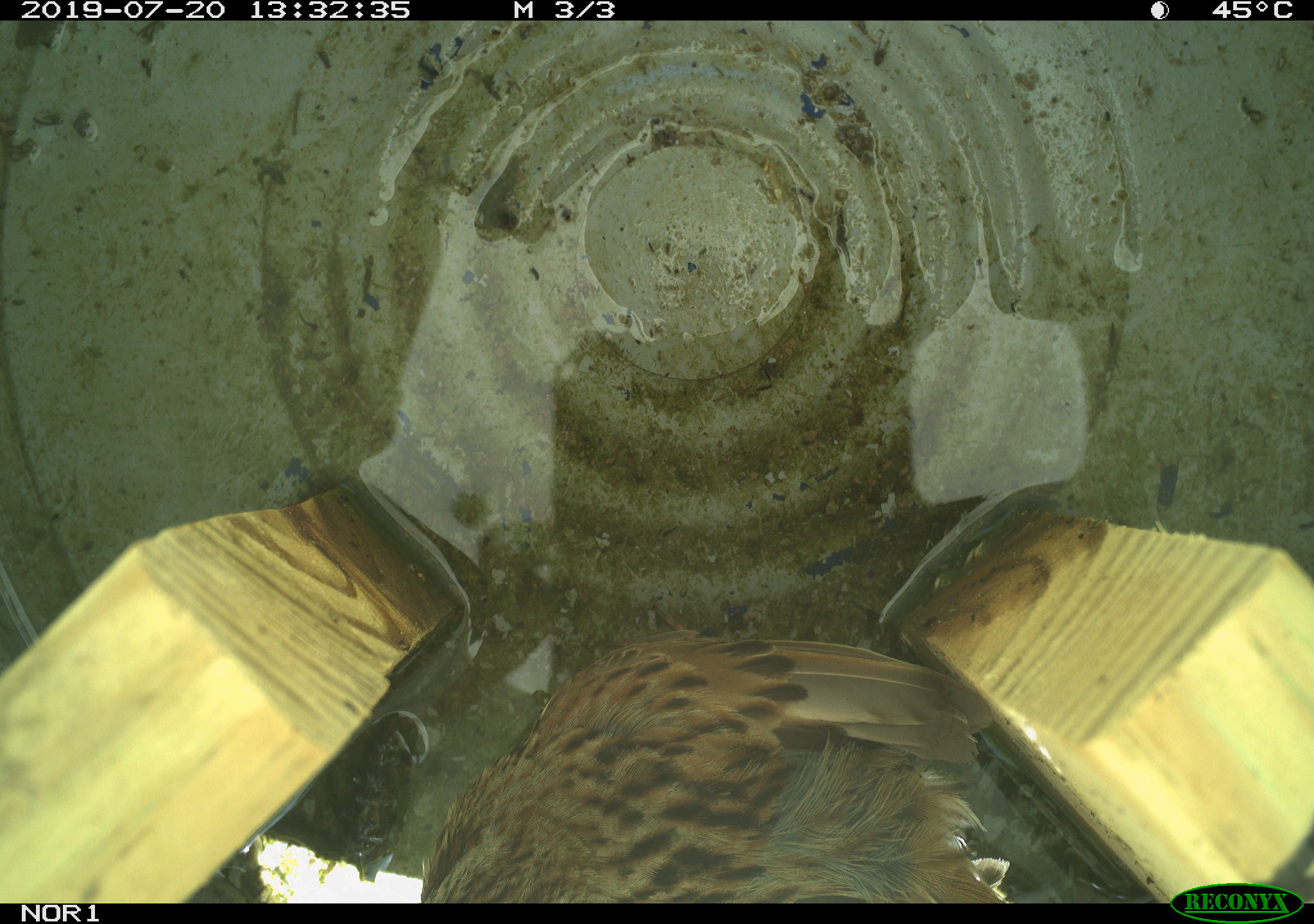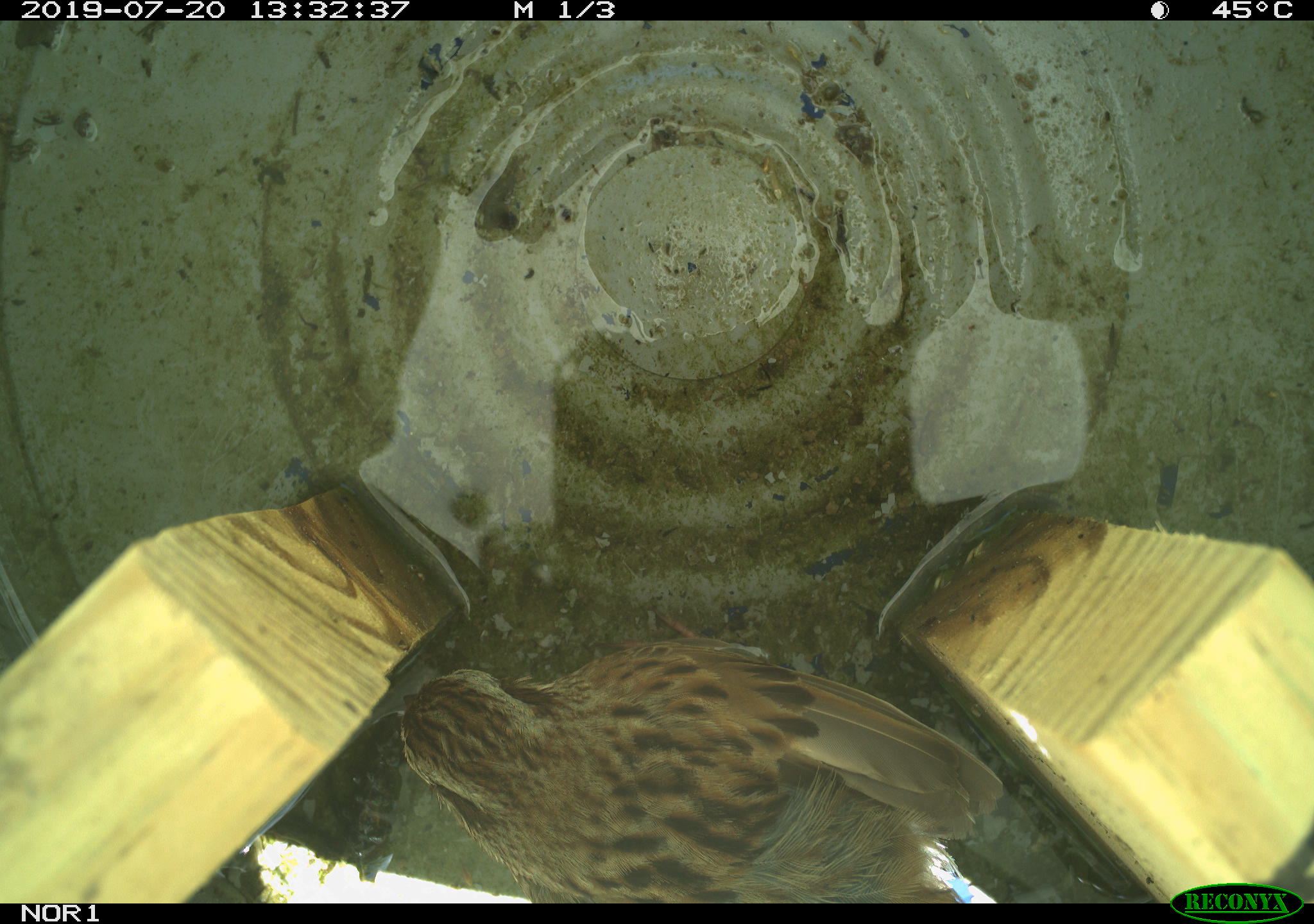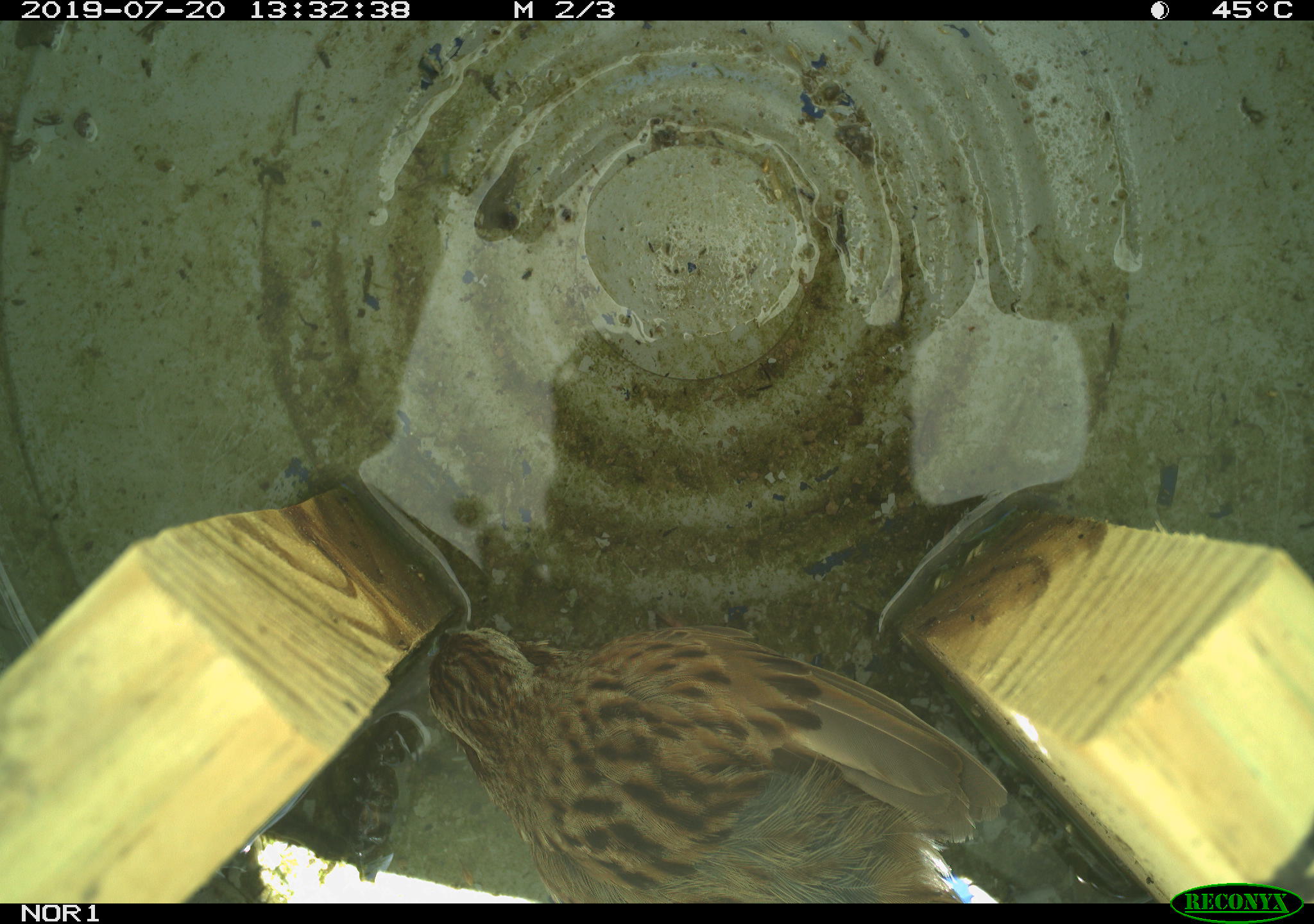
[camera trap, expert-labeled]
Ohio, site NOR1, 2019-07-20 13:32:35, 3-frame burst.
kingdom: Animalia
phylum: Chordata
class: Aves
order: Passeriformes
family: Passerellidae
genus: Melospiza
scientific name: Melospiza melodia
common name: song sparrow